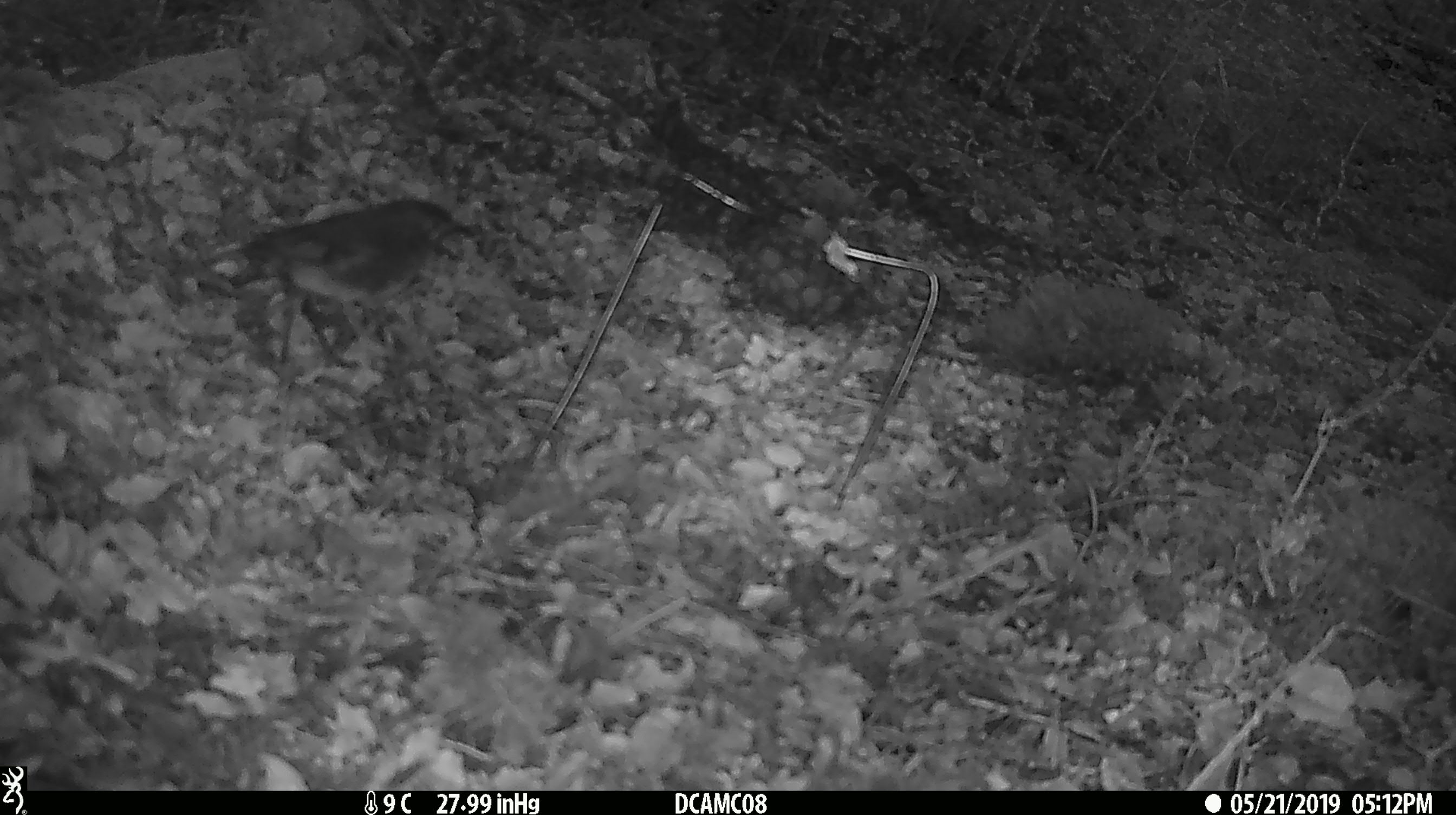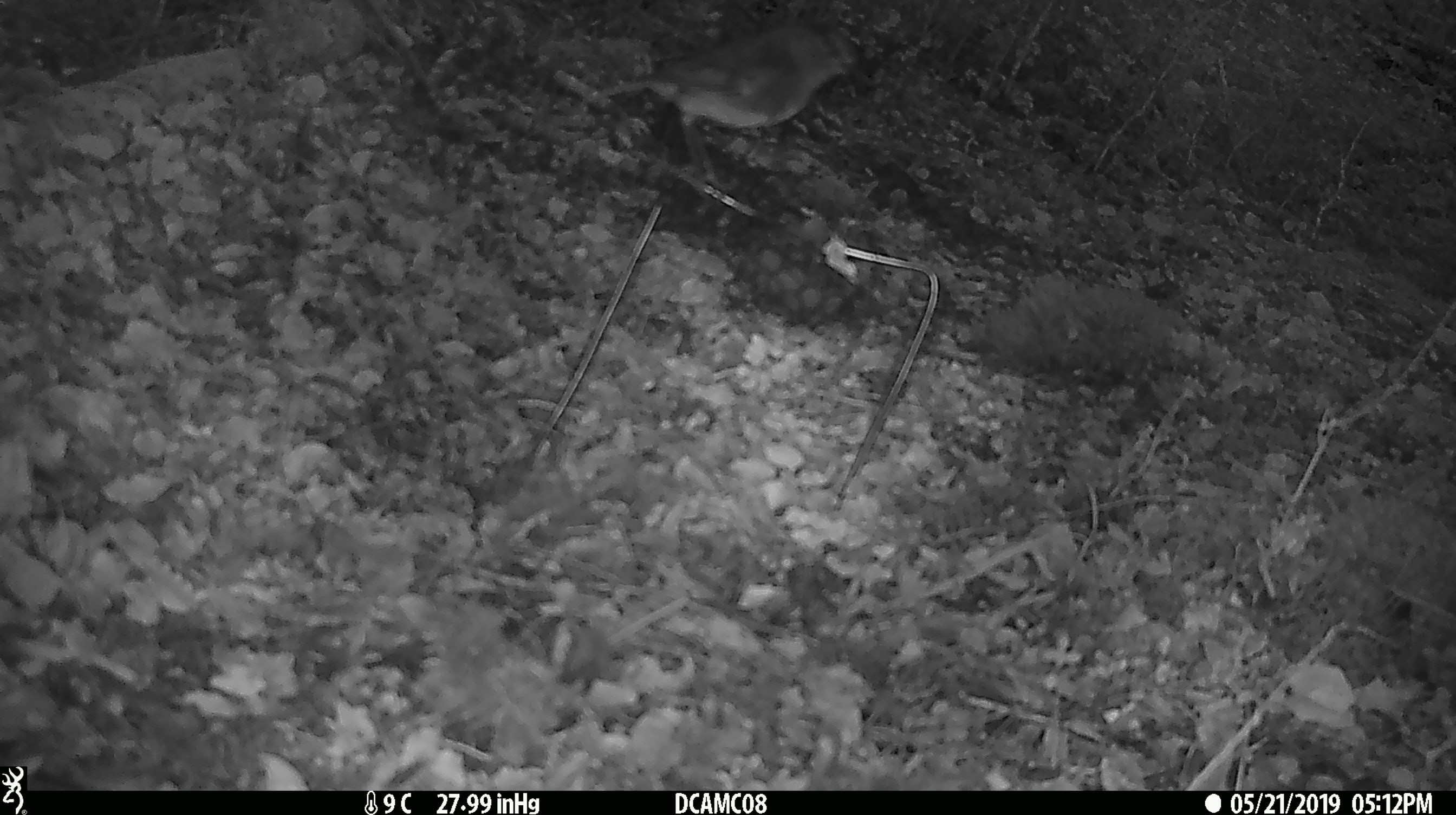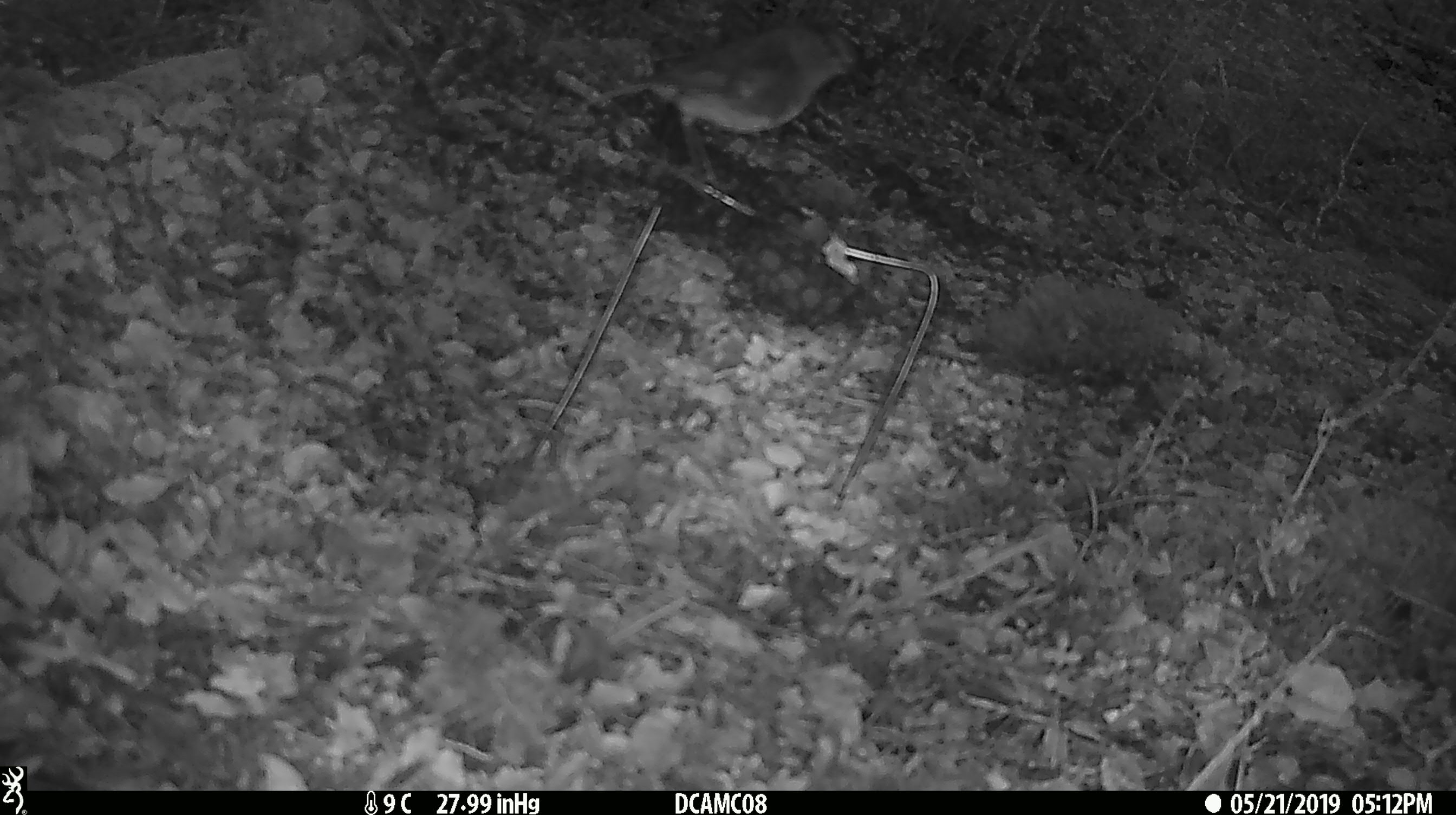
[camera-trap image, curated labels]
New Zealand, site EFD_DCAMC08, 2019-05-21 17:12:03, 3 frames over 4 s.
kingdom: Animalia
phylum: Chordata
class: Aves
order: Passeriformes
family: Petroicidae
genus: Petroica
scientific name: Petroica australis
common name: new zealand robin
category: robin